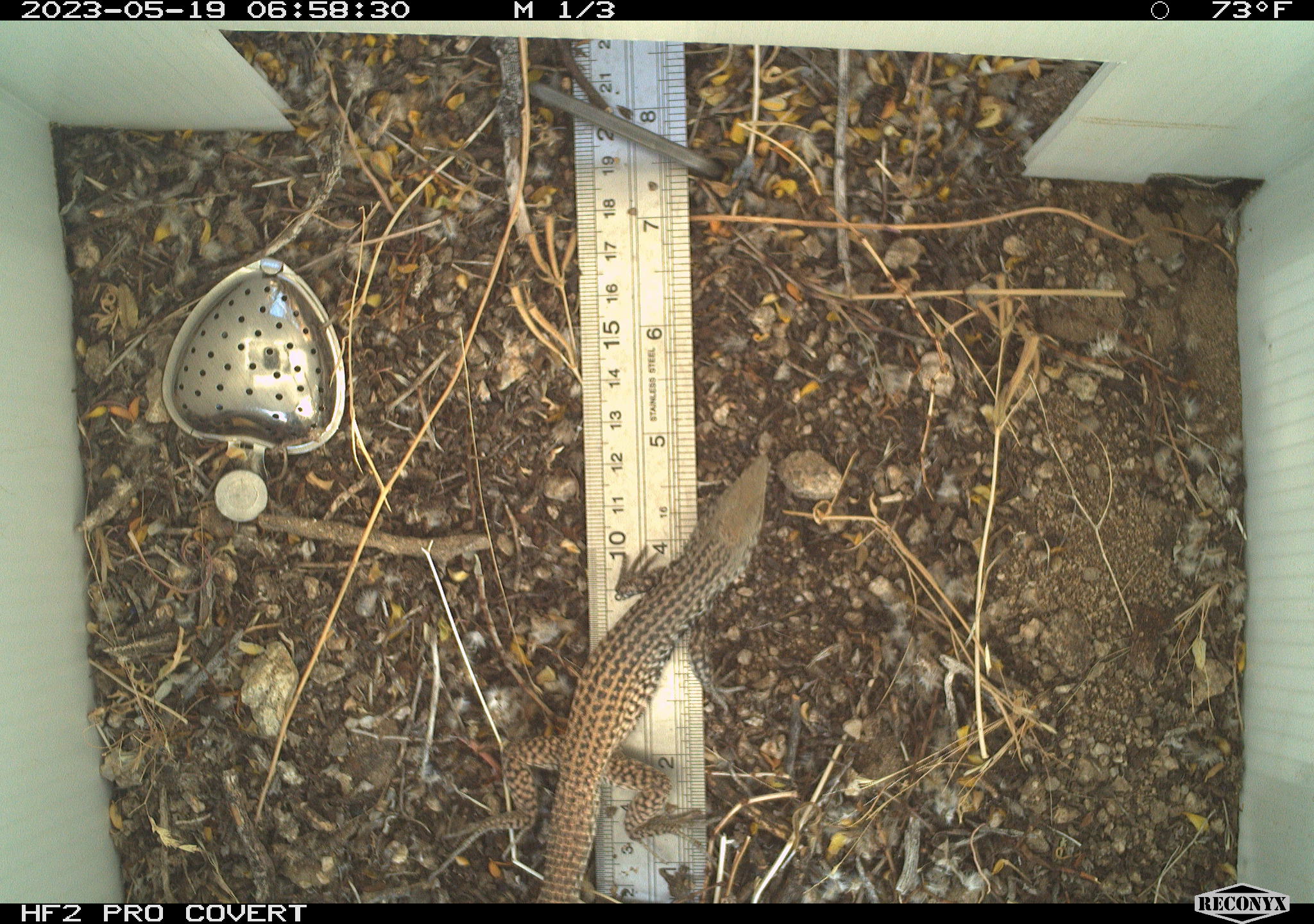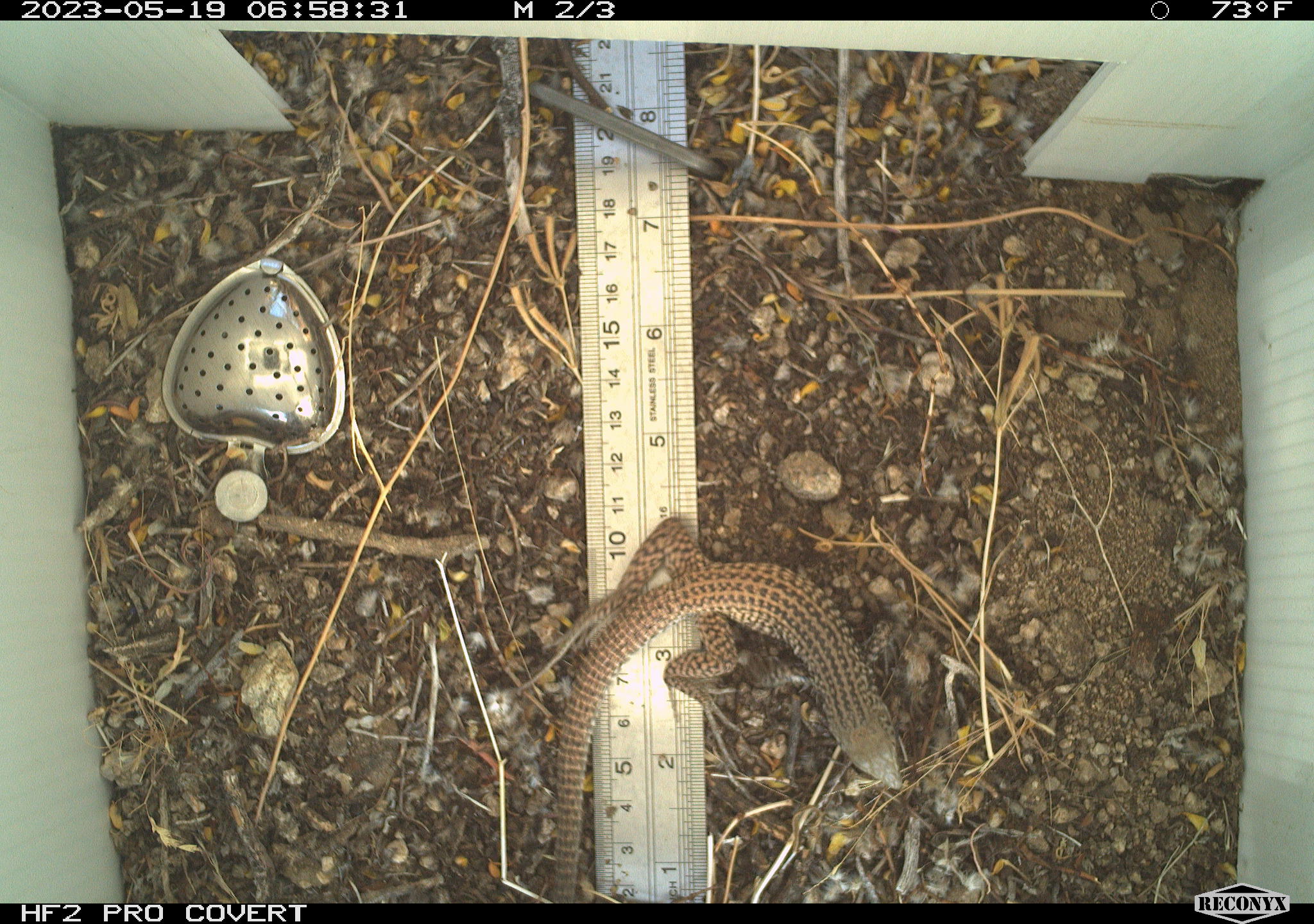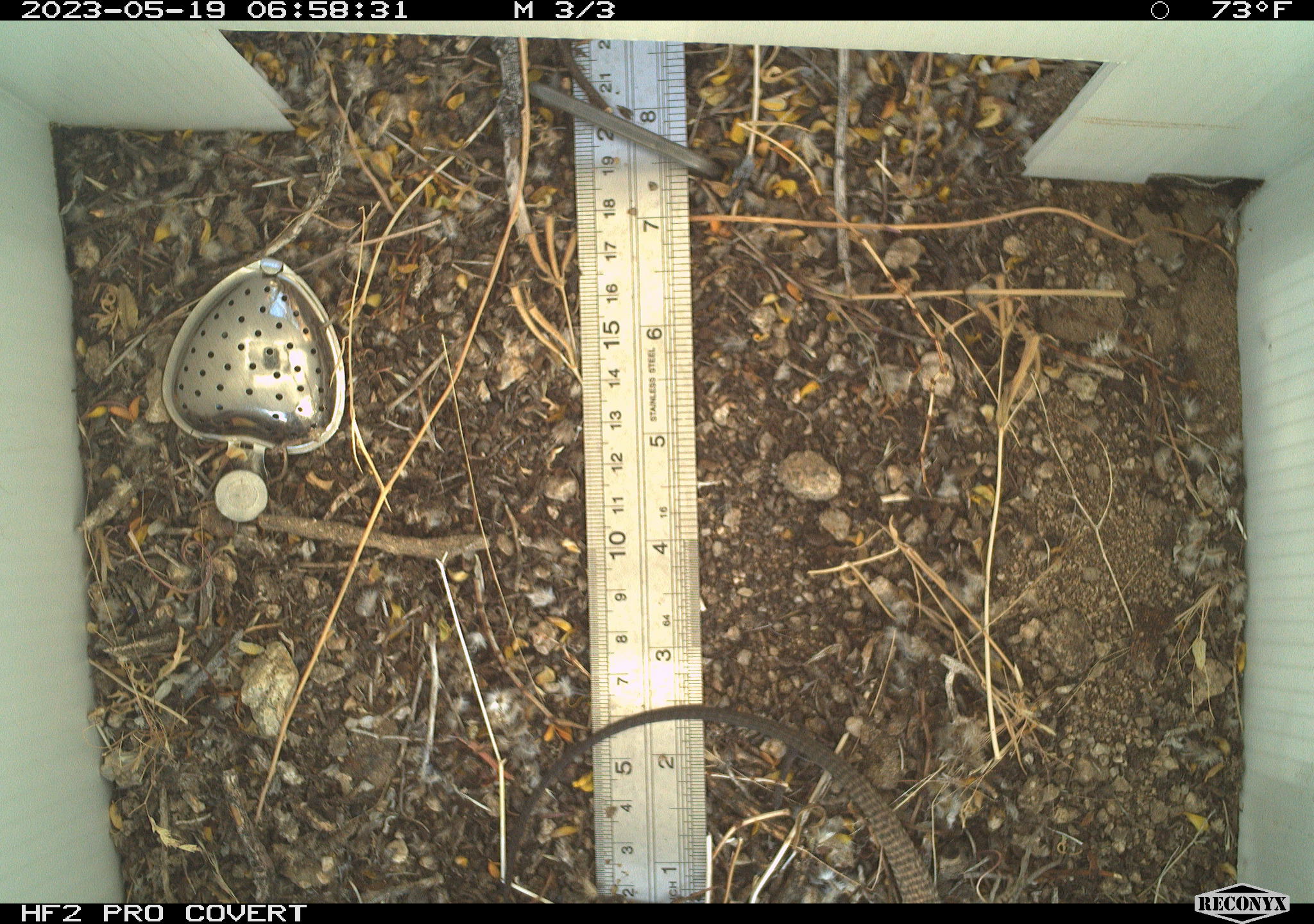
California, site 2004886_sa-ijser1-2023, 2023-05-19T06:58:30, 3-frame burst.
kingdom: Animalia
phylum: Chordata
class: Reptilia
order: Squamata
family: Teiidae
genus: Aspidoscelis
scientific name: Aspidoscelis tigris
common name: western whiptail